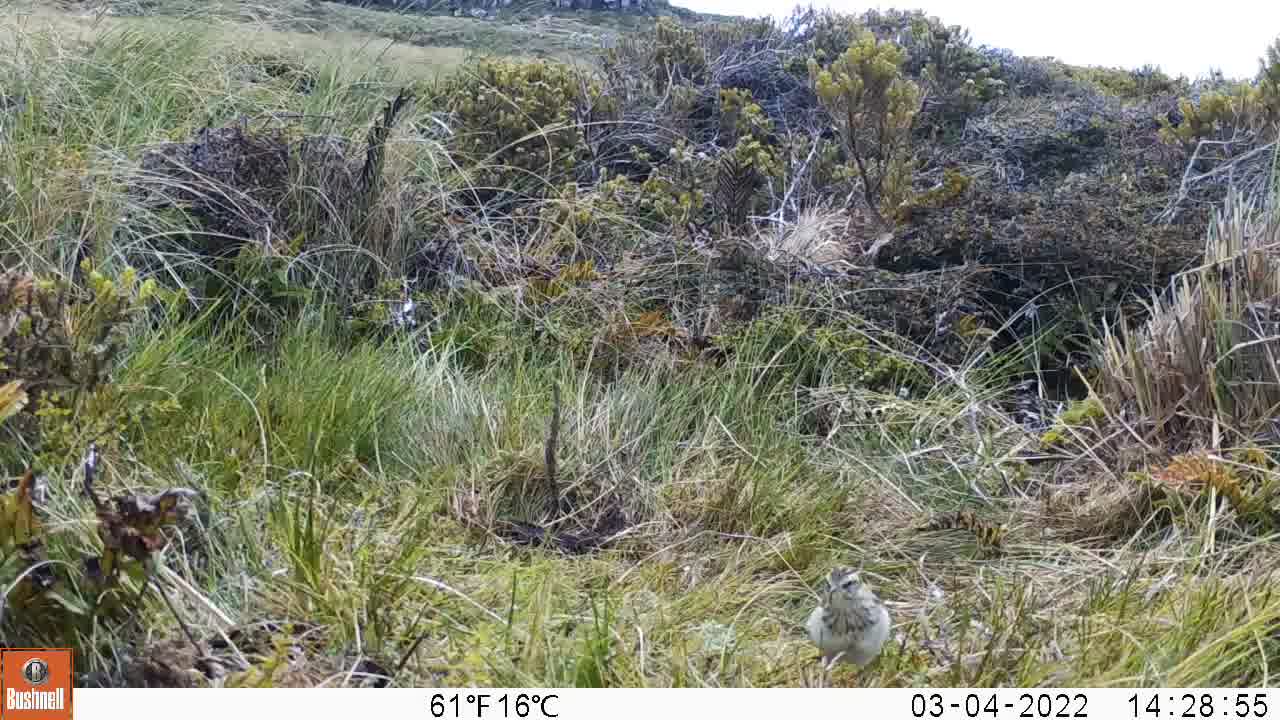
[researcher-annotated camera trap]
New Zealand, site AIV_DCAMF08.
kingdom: Animalia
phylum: Chordata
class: Aves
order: Passeriformes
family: Motacillidae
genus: Anthus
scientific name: Anthus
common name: pipit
Pipit (Anthus).